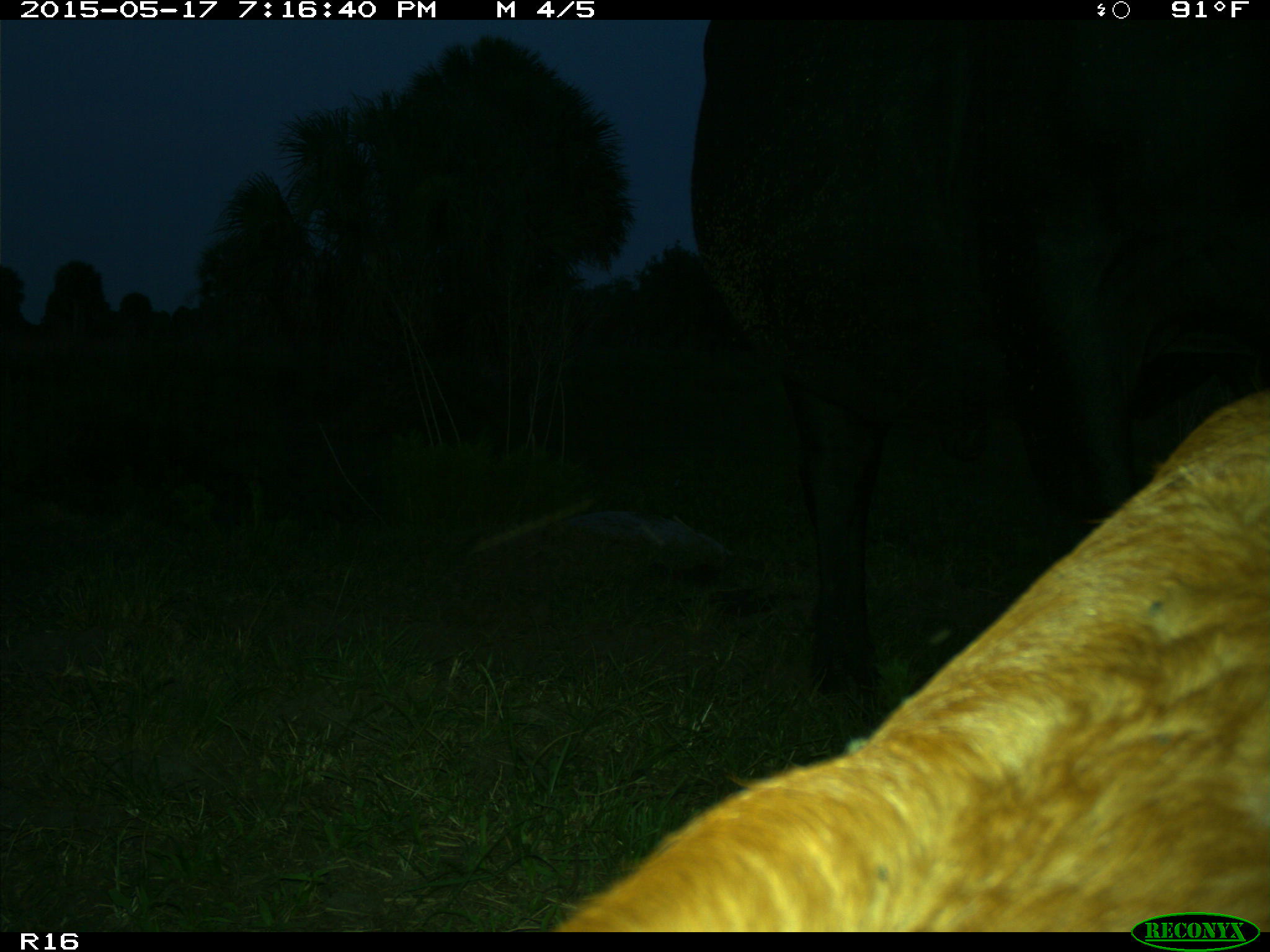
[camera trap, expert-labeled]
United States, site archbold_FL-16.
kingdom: Animalia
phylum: Chordata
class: Mammalia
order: Artiodactyla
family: Bovidae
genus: Bos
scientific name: Bos taurus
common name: domestic cow